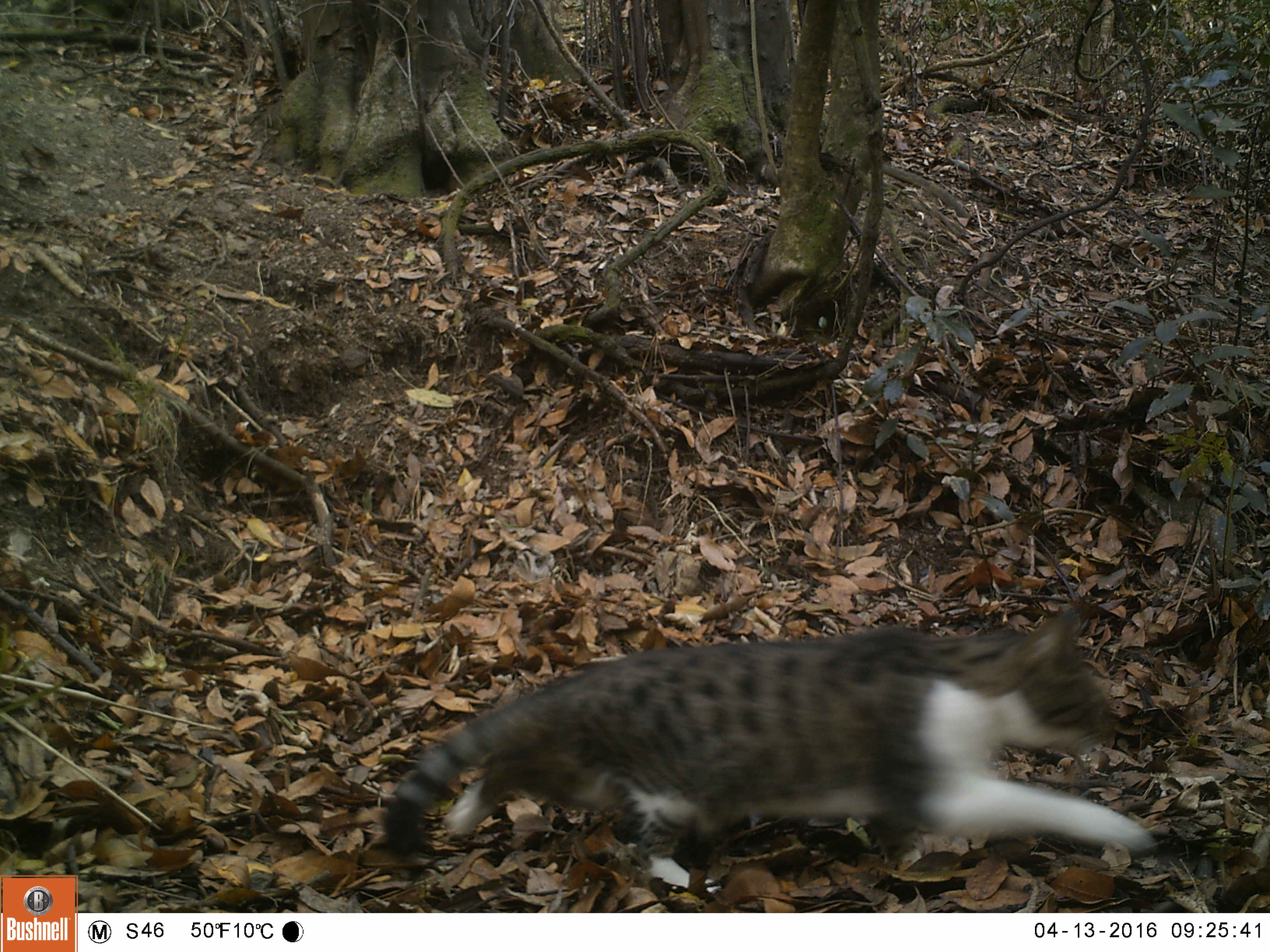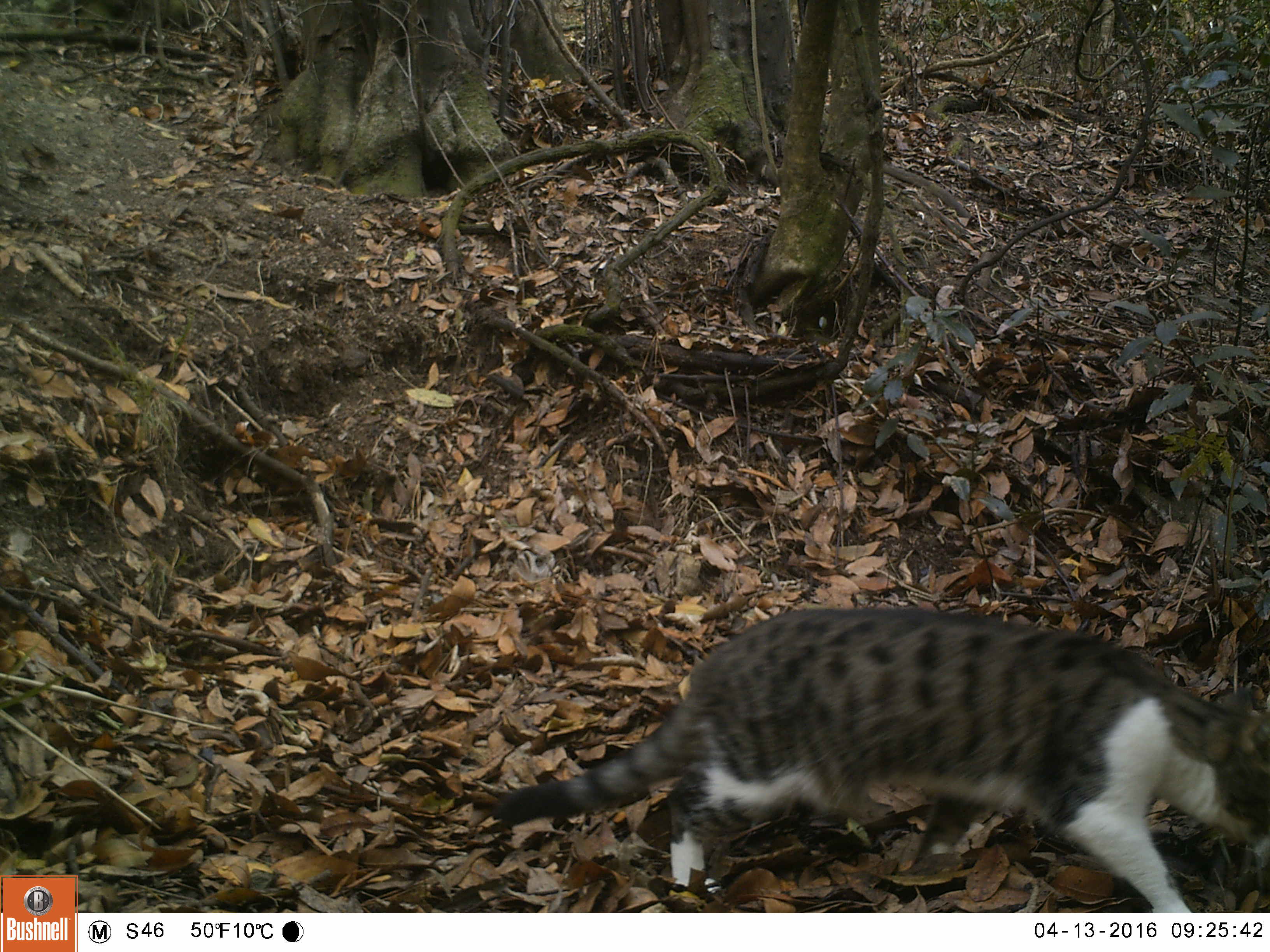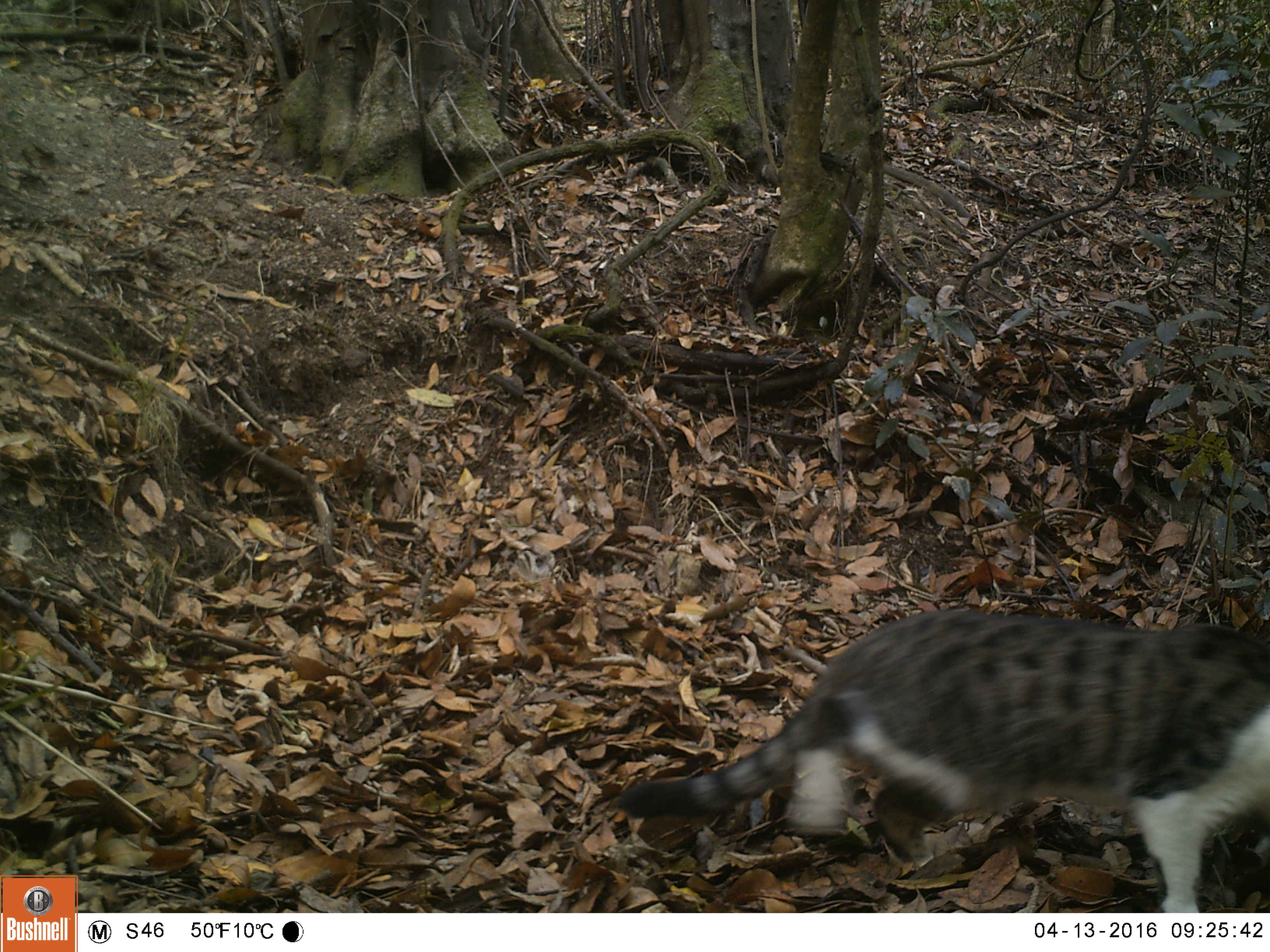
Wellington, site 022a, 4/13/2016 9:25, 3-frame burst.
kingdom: Animalia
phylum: Chordata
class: Mammalia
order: Carnivora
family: Felidae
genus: Felis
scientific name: Felis catus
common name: cat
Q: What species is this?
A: Cat (Felis catus).